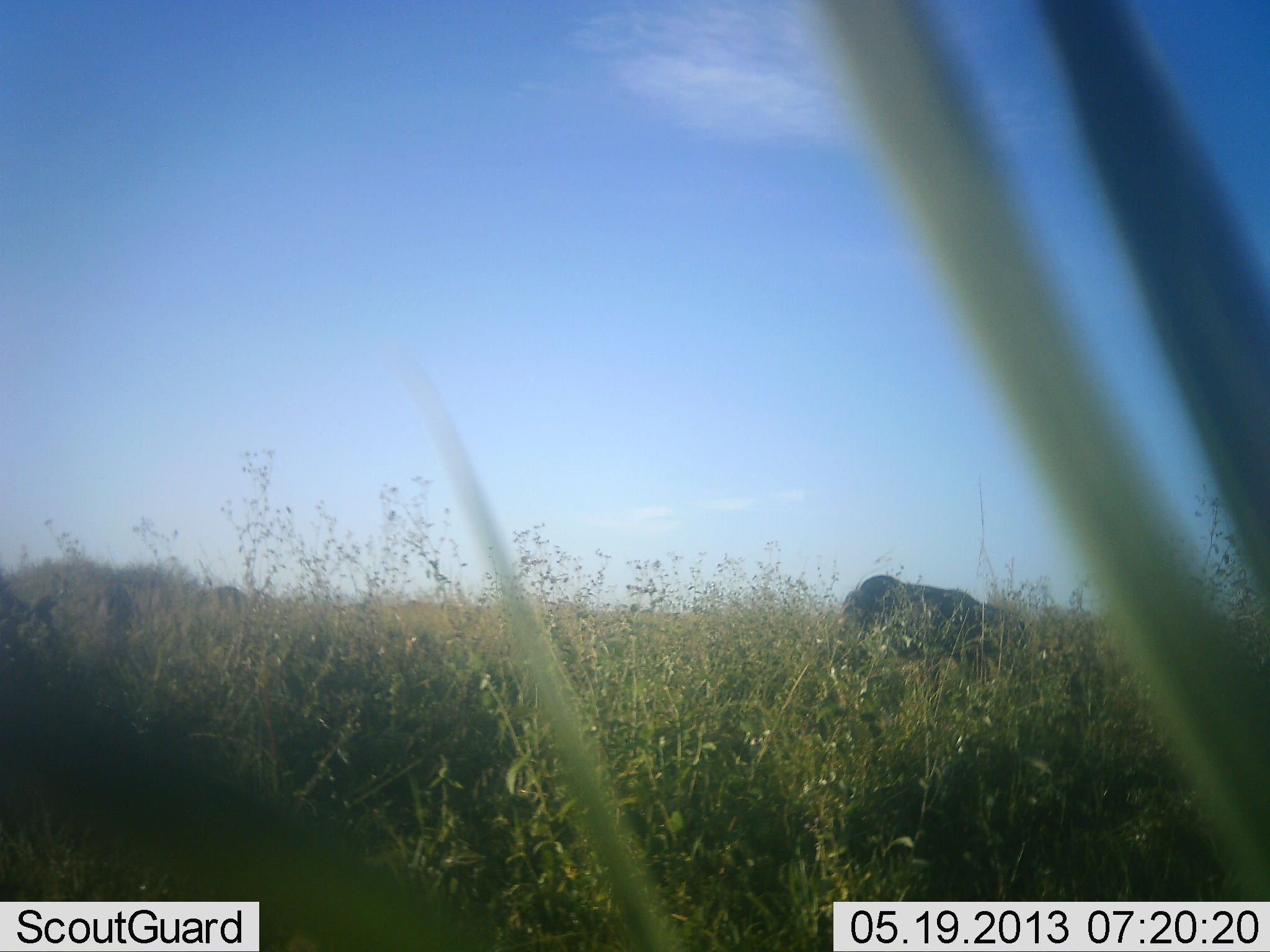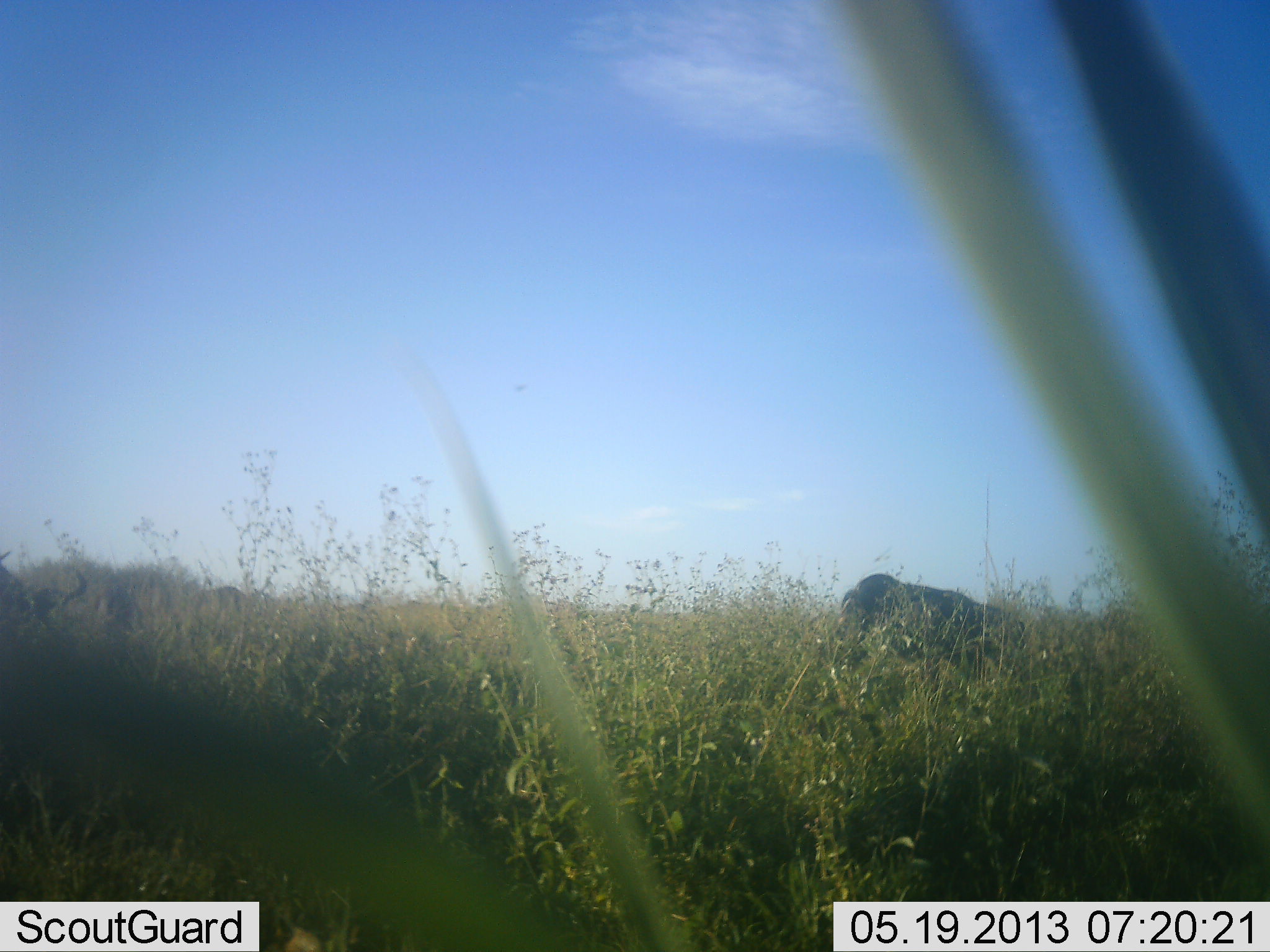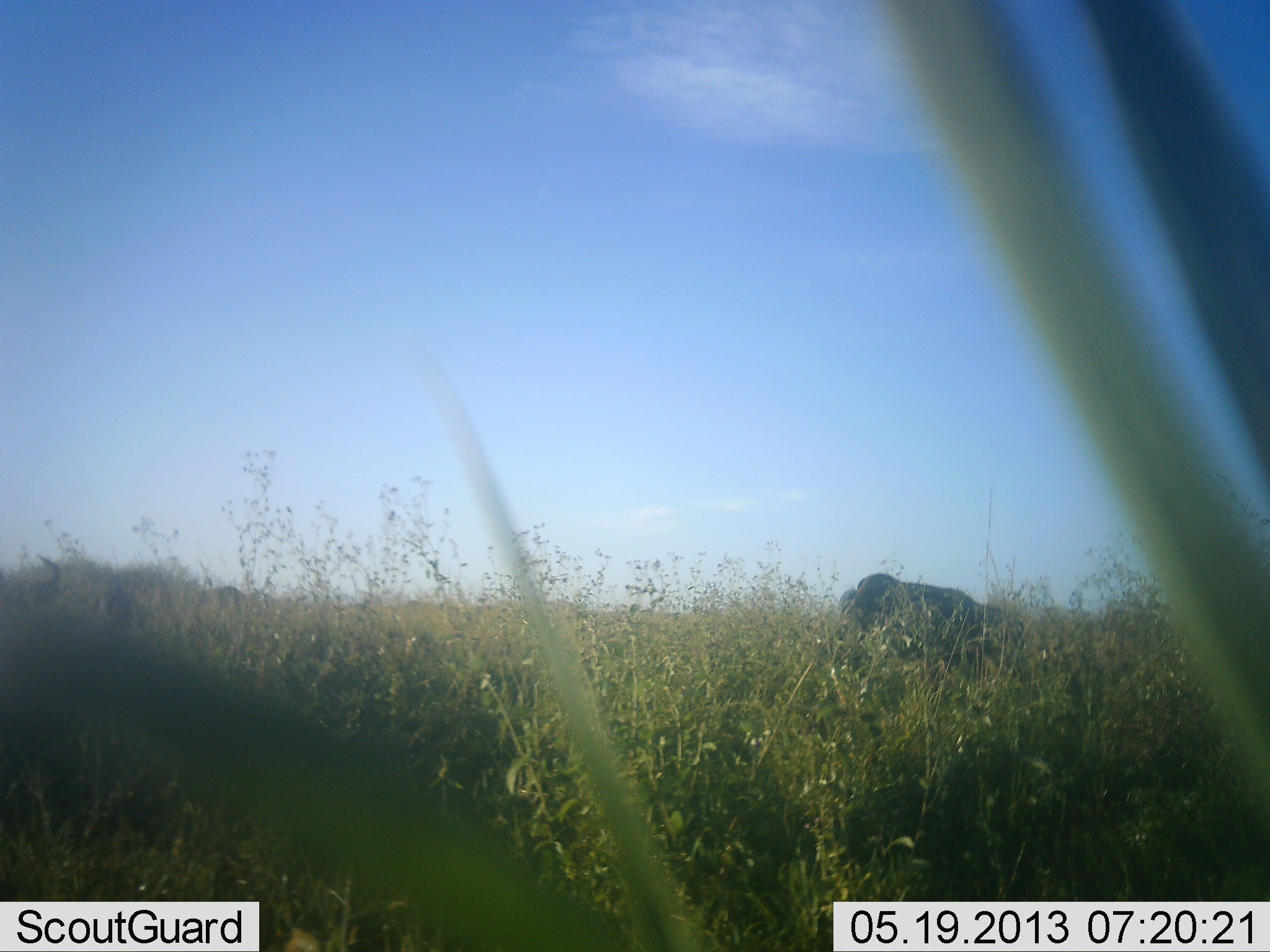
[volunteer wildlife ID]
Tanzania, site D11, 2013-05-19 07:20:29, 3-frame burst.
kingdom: Animalia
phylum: Chordata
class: Mammalia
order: Artiodactyla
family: Bovidae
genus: Connochaetes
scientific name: Connochaetes taurinus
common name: blue wildebeest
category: wildebeest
Wildebeest (blue wildebeest) (Connochaetes taurinus), count 2. Behavior (volunteer vote fractions): standing 27%, resting 0%, moving 7%, interacting 0%. Young present (vote fraction): 0%. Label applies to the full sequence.